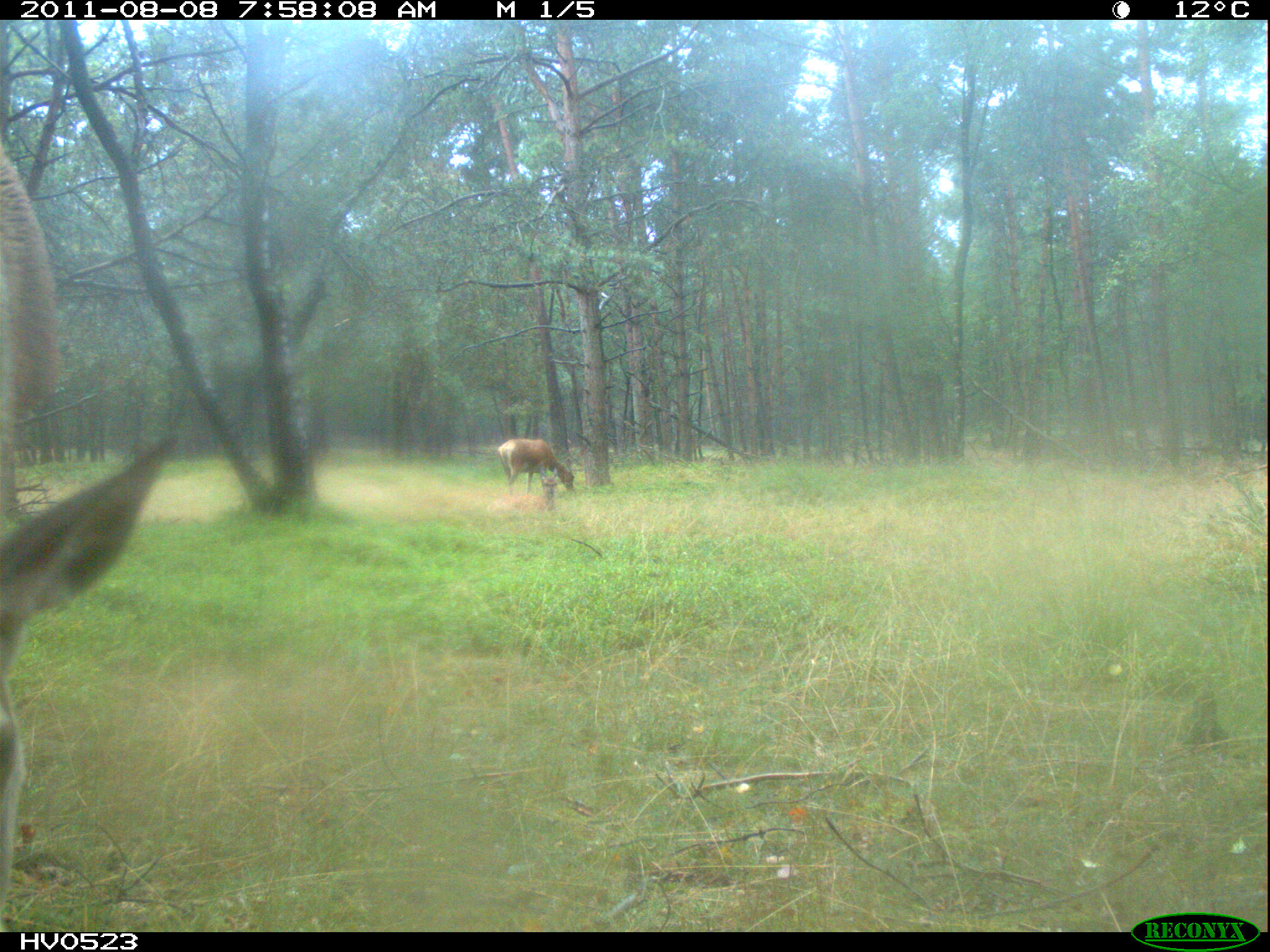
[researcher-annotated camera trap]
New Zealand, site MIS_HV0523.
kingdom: Animalia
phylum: Chordata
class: Mammalia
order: Artiodactyla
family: Cervidae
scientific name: Cervidae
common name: deer